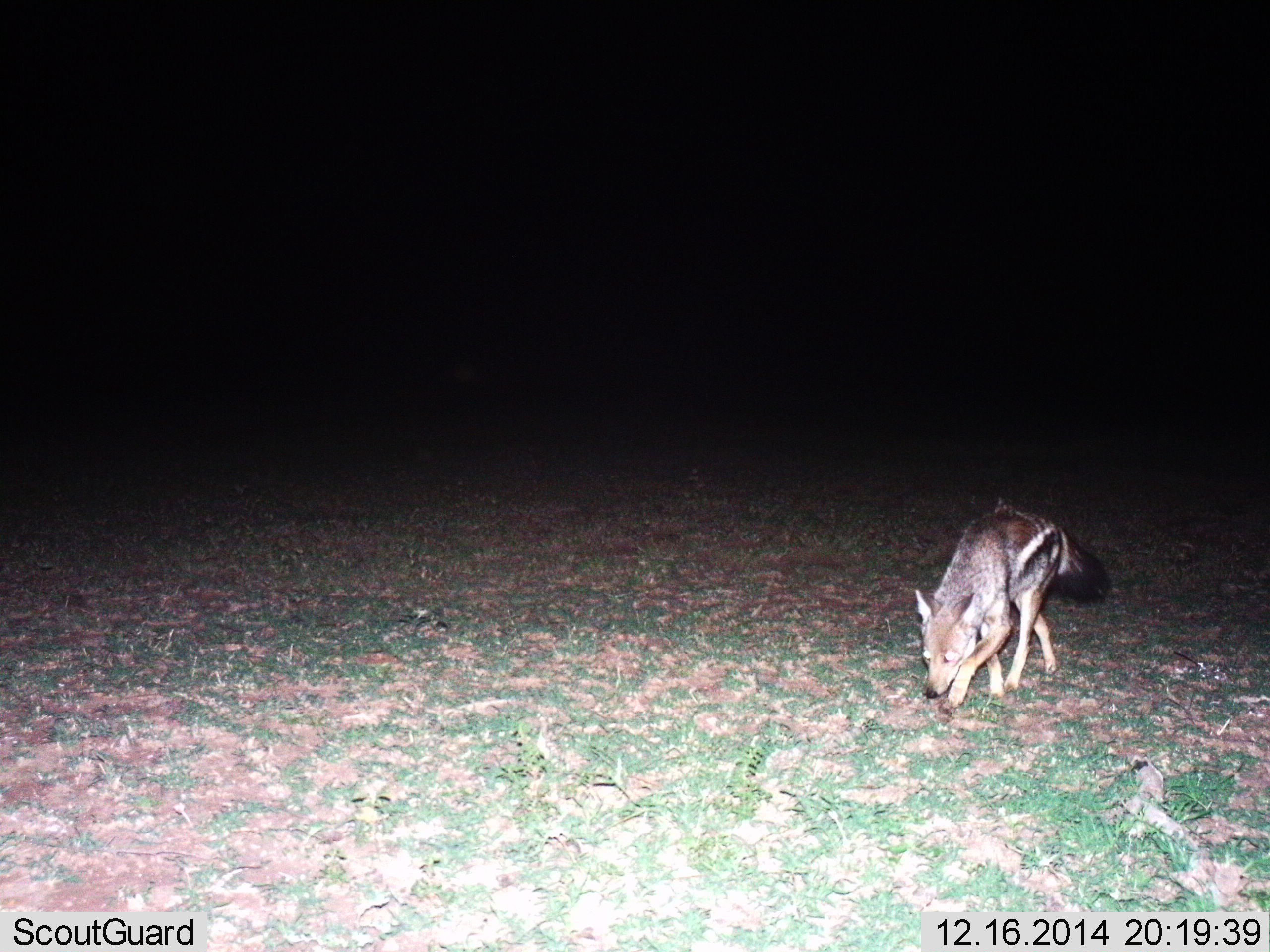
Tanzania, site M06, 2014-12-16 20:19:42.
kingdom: Animalia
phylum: Chordata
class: Mammalia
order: Carnivora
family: Canidae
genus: Lupulella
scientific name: Lupulella mesomelas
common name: black-backed jackal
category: jackal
Jackal (black-backed jackal) (Lupulella mesomelas), count 1. Behavior (volunteer vote fractions): standing 0%, resting 0%, moving 100%, interacting 0%. Young present (vote fraction): 0%. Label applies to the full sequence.